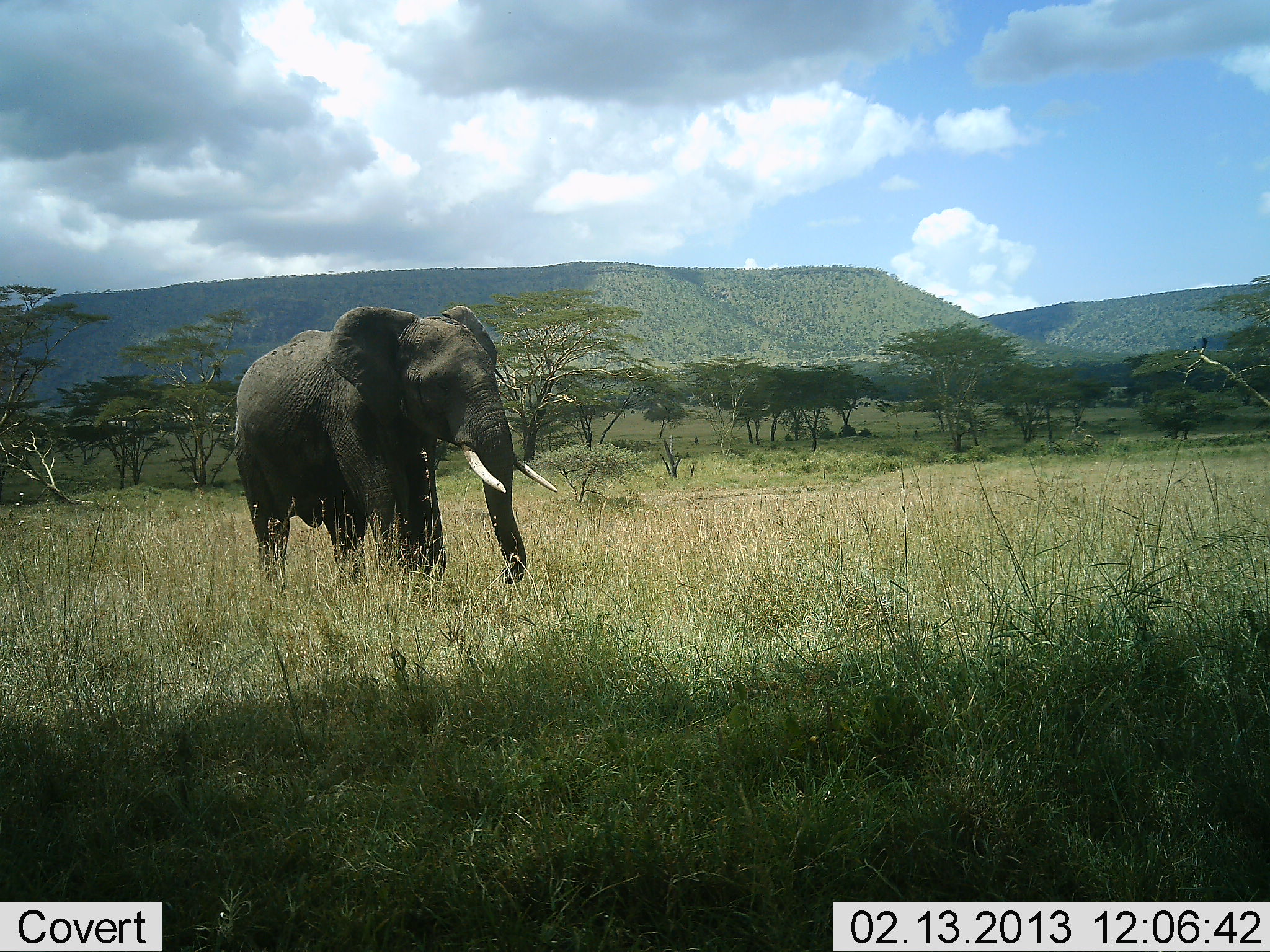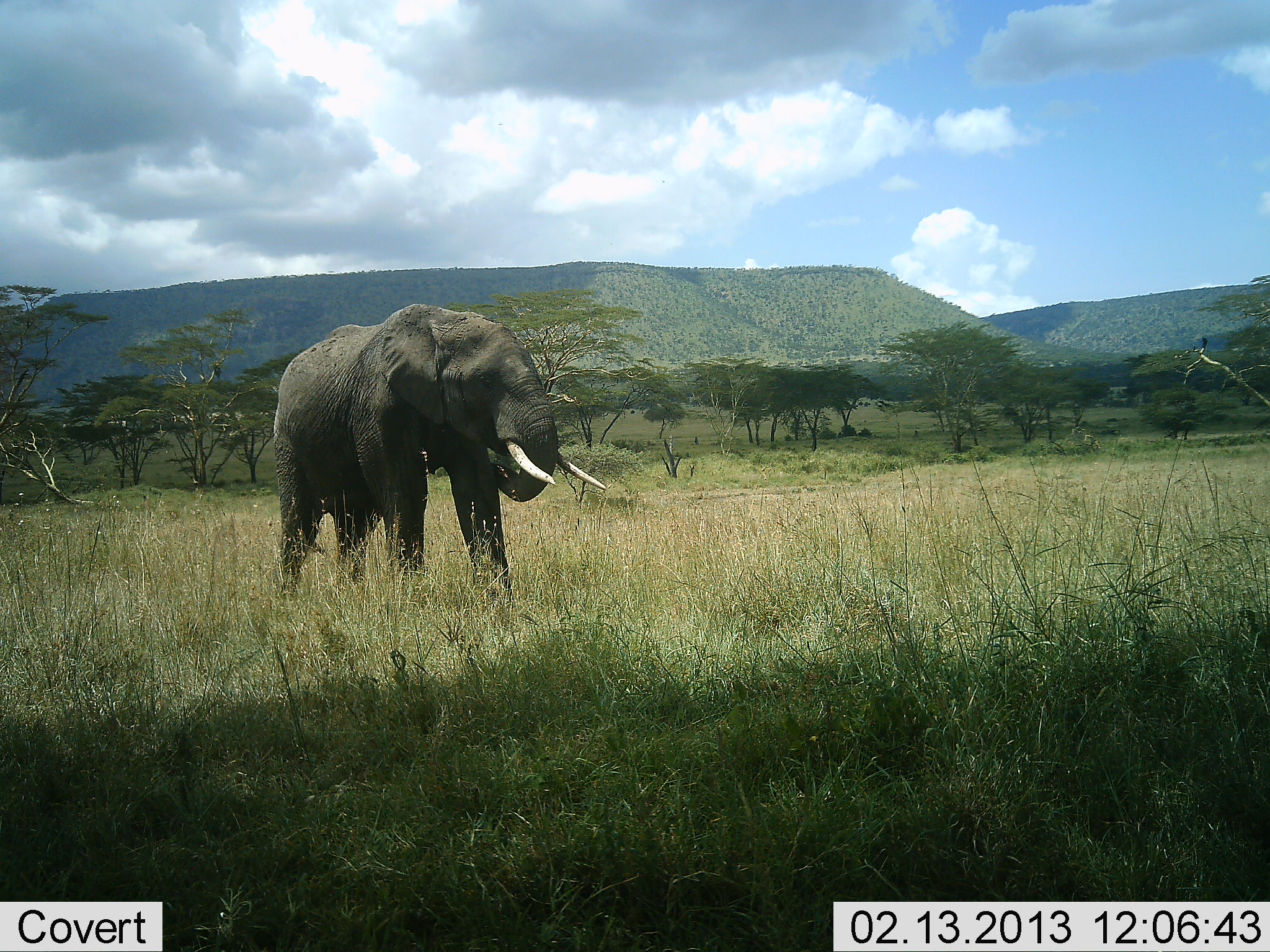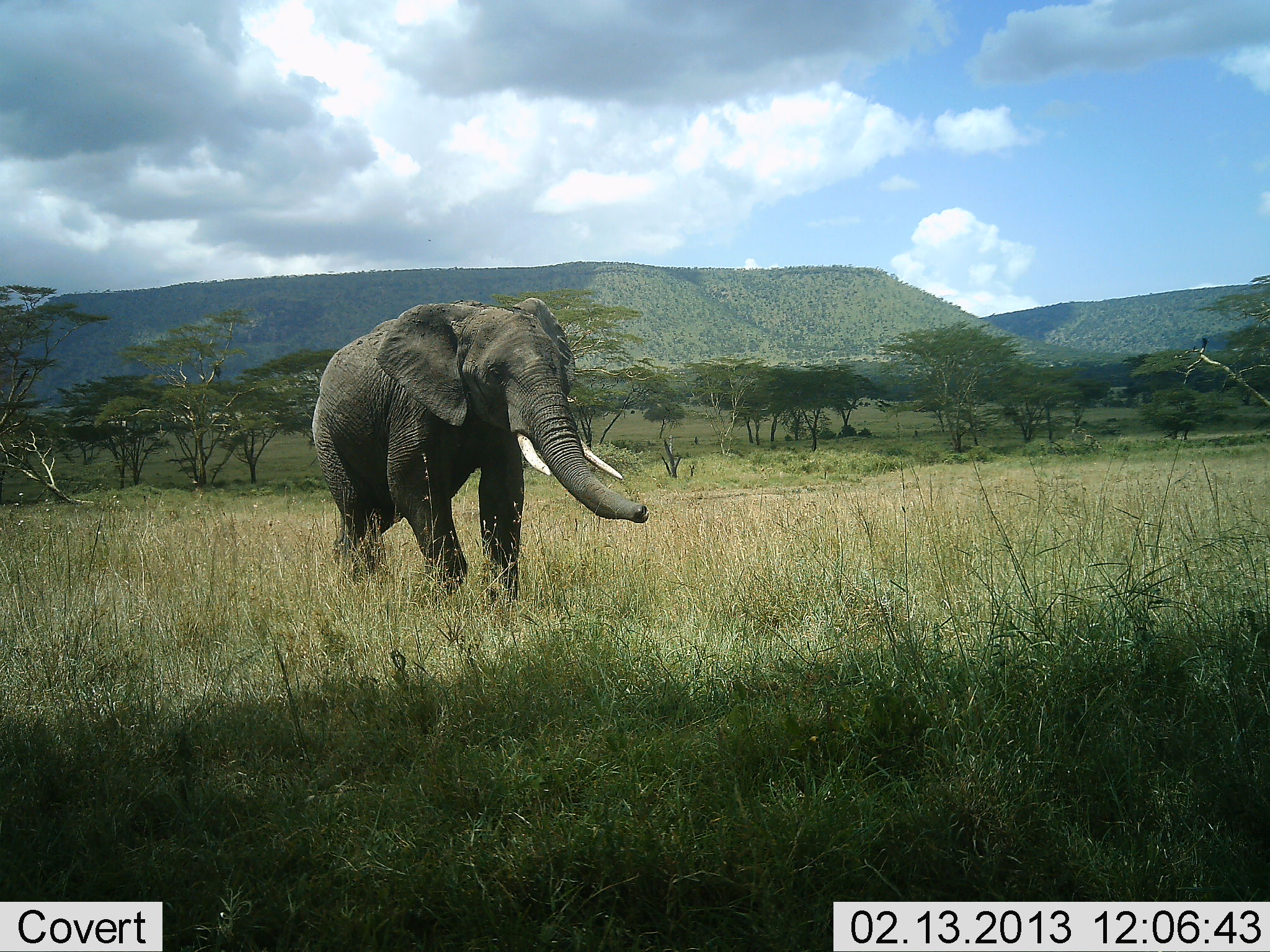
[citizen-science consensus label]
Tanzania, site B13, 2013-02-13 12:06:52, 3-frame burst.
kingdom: Animalia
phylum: Chordata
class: Mammalia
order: Proboscidea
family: Elephantidae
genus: Loxodonta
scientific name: Loxodonta africana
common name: african bush elephant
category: elephant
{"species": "elephant (african bush elephant) (Loxodonta africana)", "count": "1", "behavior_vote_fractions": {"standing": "17%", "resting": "2%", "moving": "76%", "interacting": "0%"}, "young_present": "0%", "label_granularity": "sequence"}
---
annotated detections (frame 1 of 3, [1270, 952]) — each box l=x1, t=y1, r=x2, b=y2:
animal: l=233, t=301, r=560, b=600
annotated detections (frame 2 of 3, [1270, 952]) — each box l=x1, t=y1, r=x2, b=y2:
animal: l=271, t=305, r=604, b=603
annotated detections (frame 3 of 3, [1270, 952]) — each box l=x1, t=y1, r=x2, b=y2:
animal: l=309, t=297, r=649, b=606